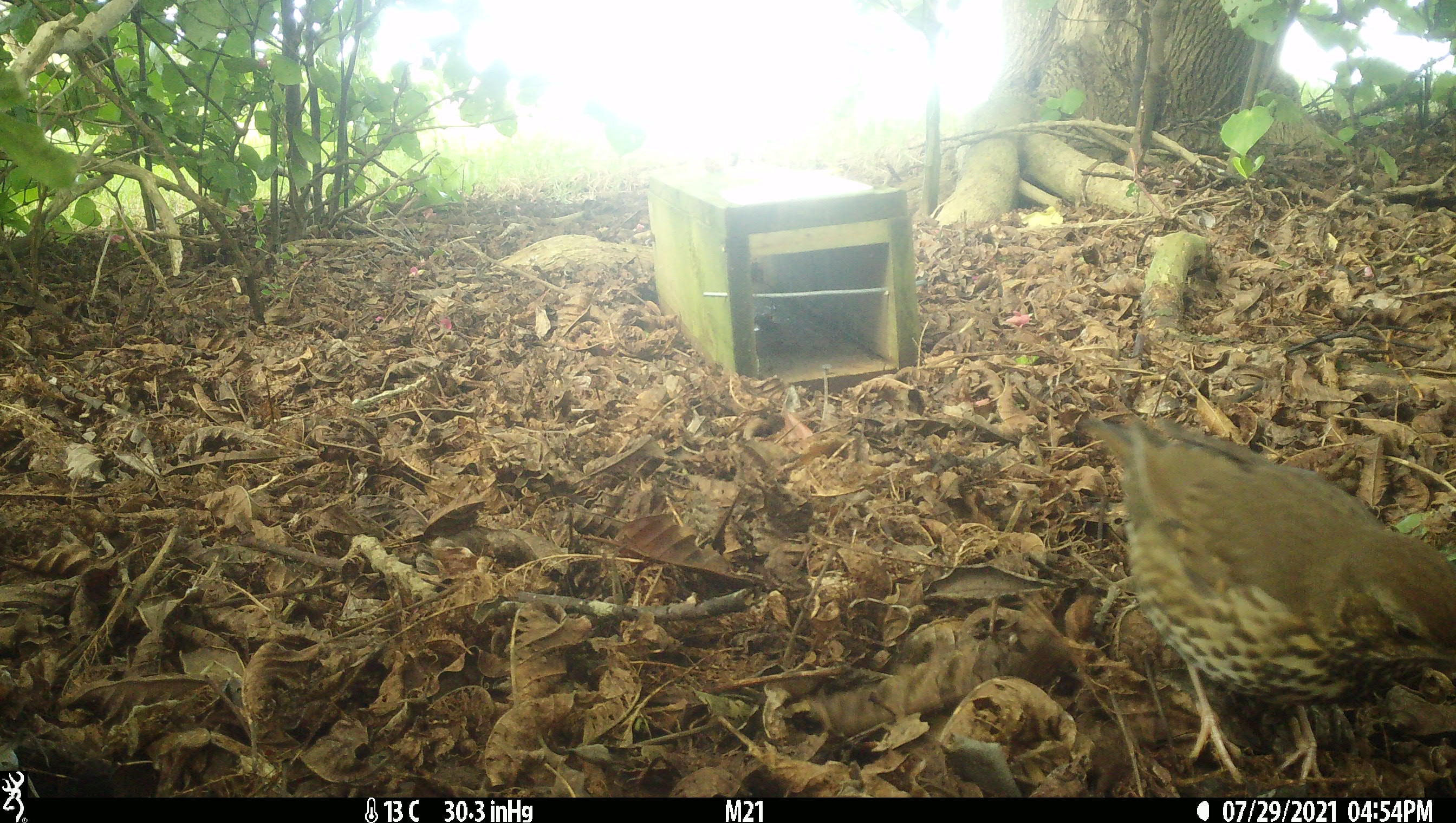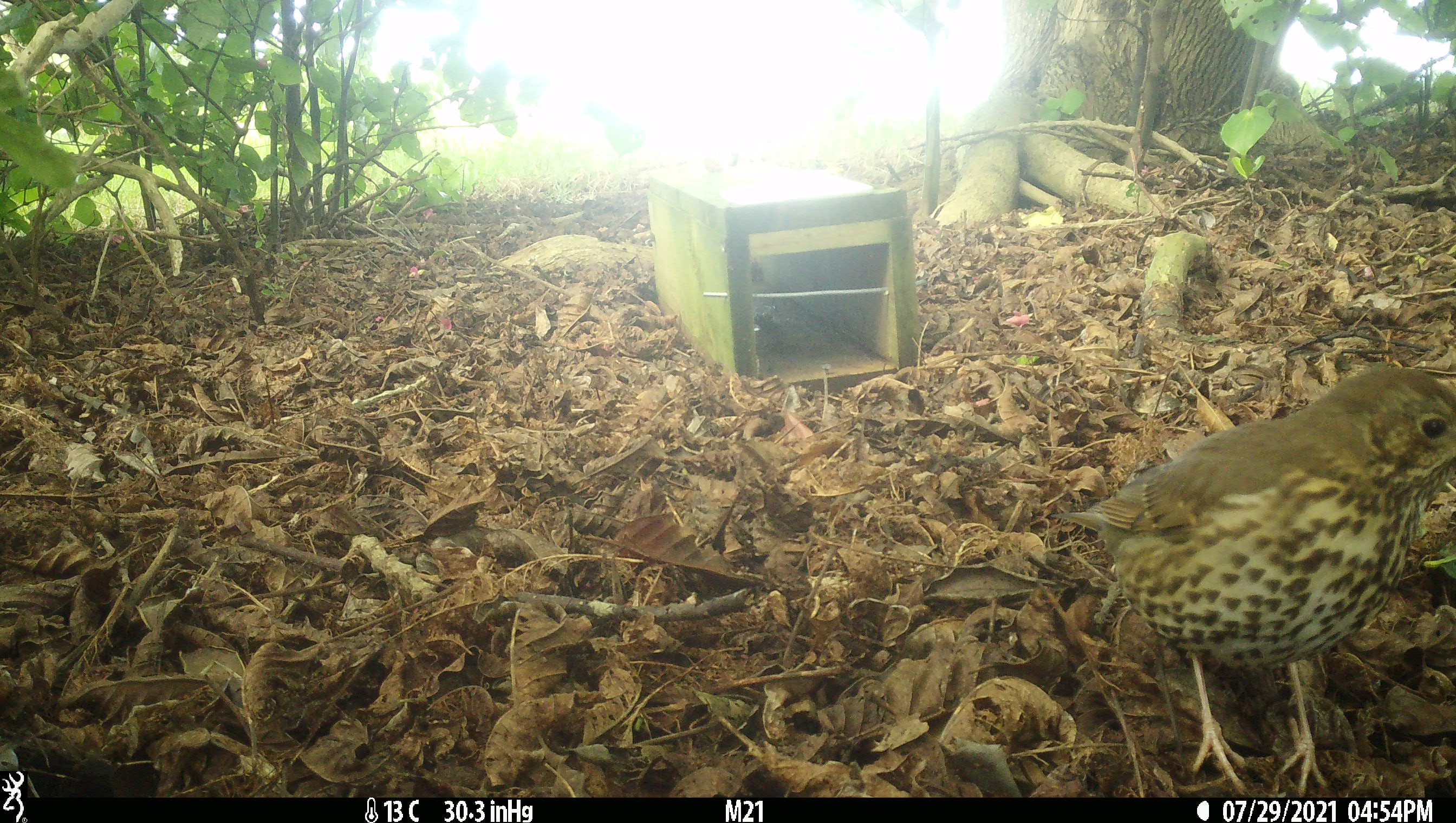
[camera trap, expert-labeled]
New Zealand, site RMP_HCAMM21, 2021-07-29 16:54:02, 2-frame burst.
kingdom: Animalia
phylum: Chordata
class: Aves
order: Passeriformes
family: Turdidae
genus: Turdus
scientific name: Turdus philomelos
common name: song thrush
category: thrush